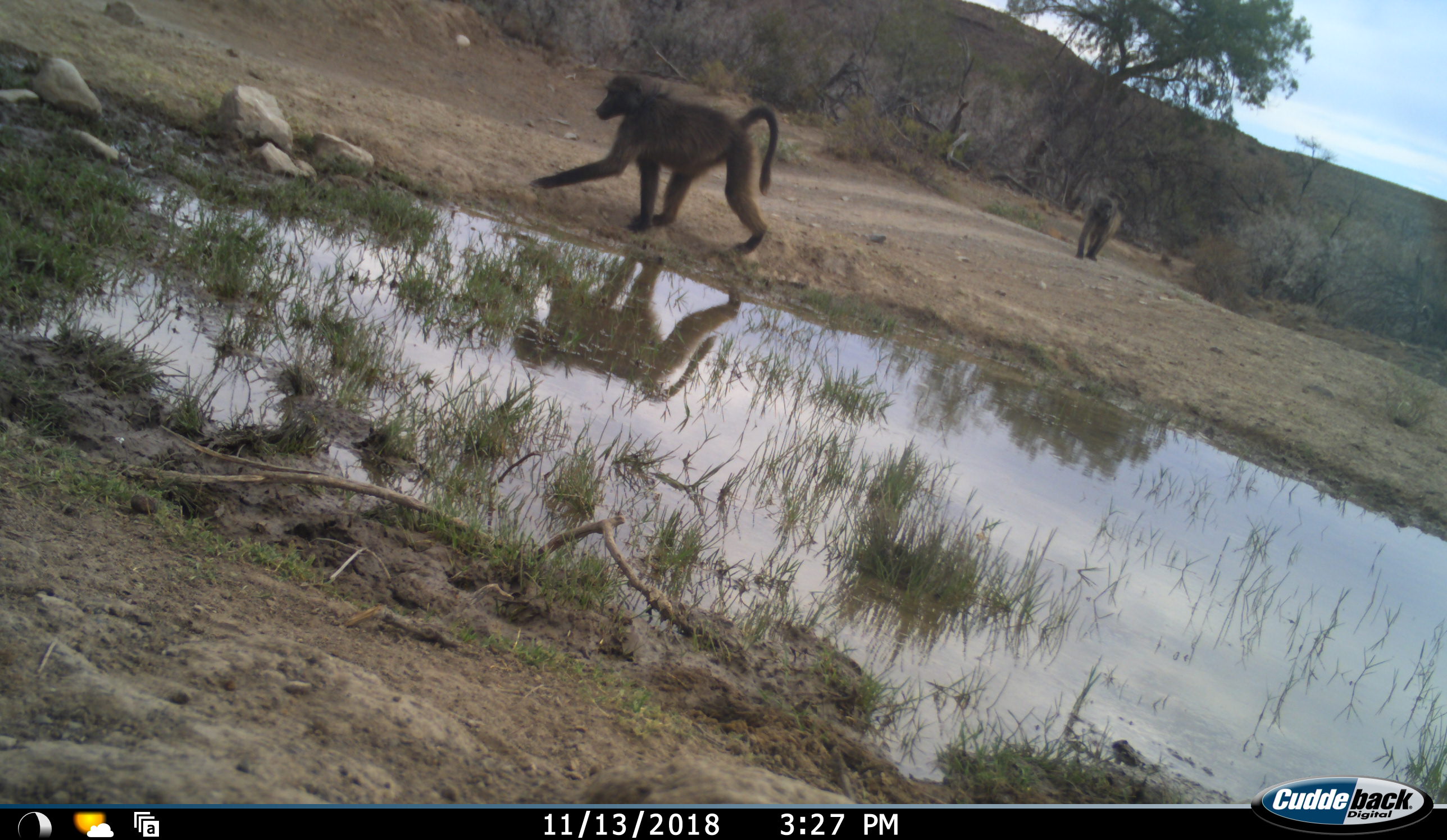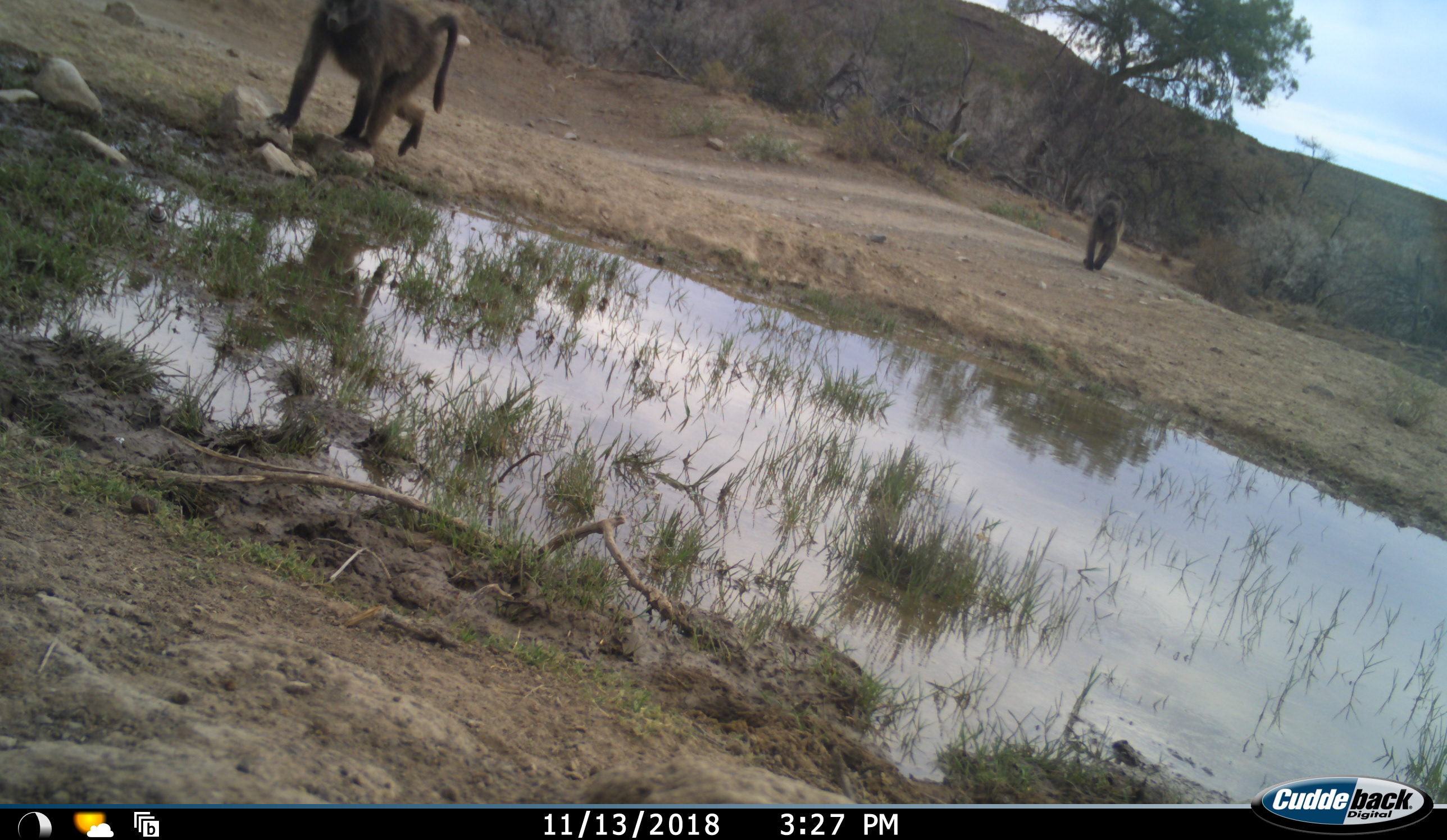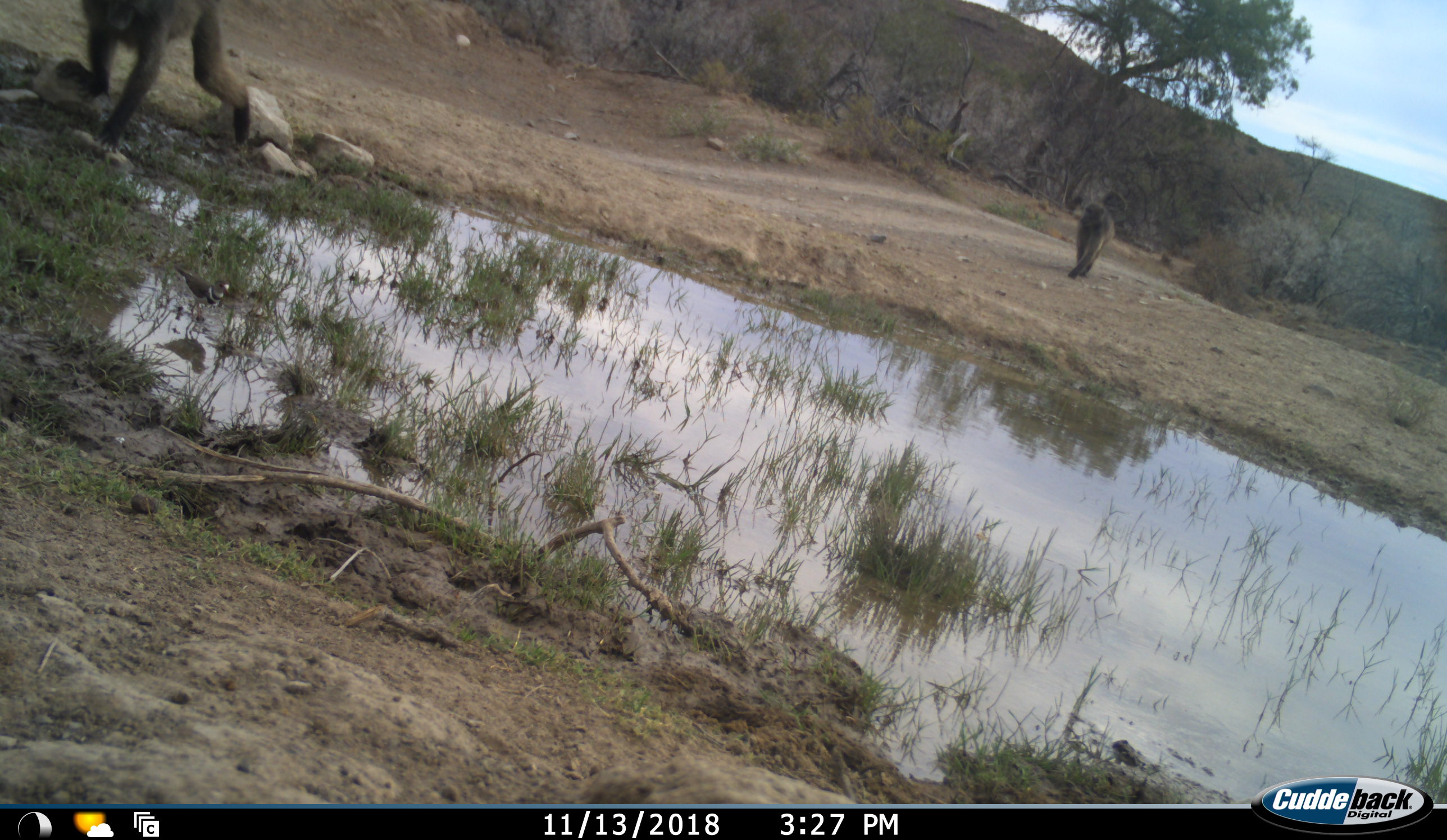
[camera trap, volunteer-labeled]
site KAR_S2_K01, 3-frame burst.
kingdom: Animalia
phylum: Chordata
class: Mammalia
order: Primates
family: Cercopithecidae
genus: Papio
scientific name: Papio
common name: baboon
Baboon (Papio), count 2. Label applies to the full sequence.